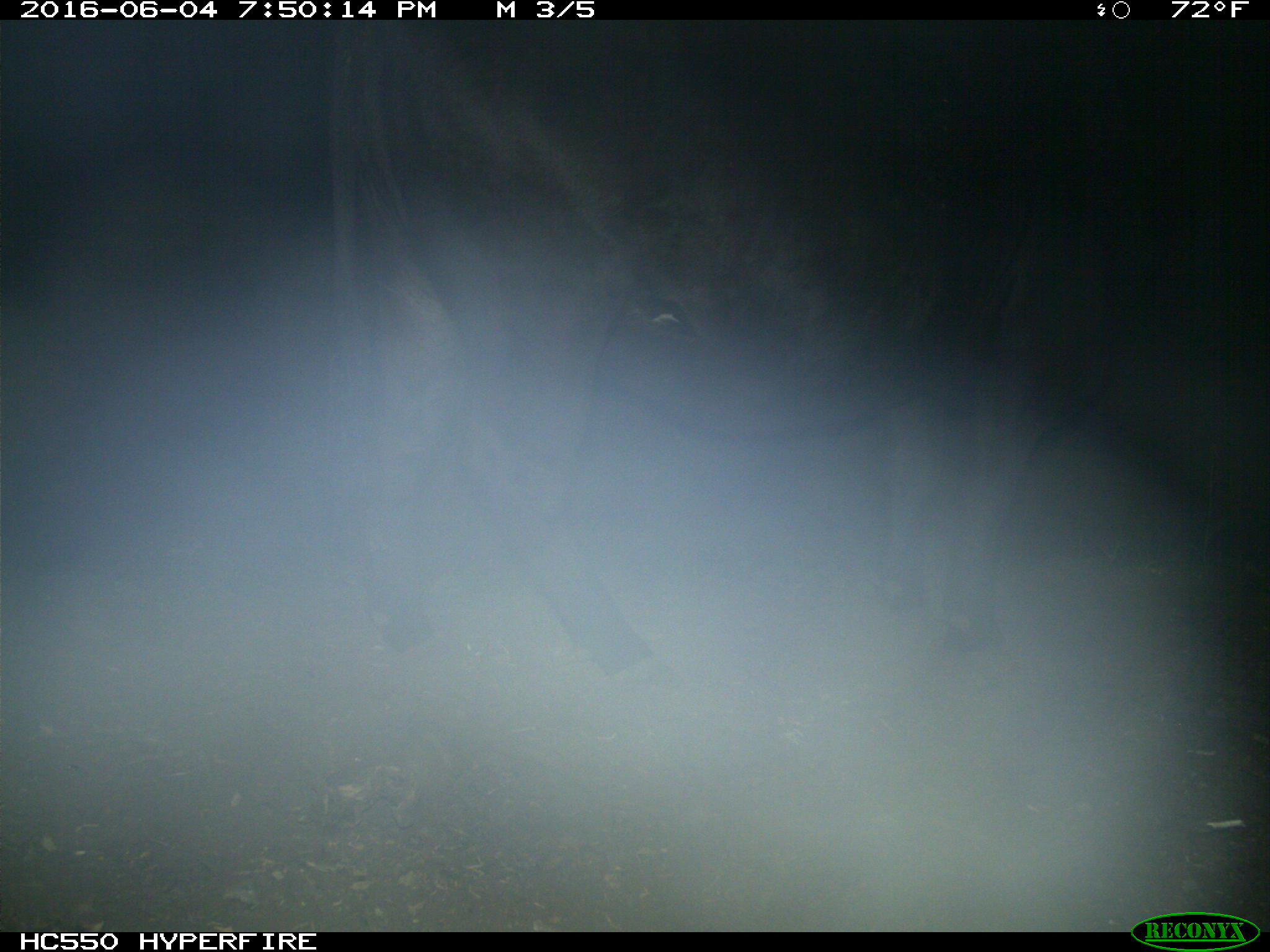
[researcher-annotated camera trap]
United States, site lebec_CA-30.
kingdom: Animalia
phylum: Chordata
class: Mammalia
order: Artiodactyla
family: Bovidae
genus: Bos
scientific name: Bos taurus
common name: domestic cow